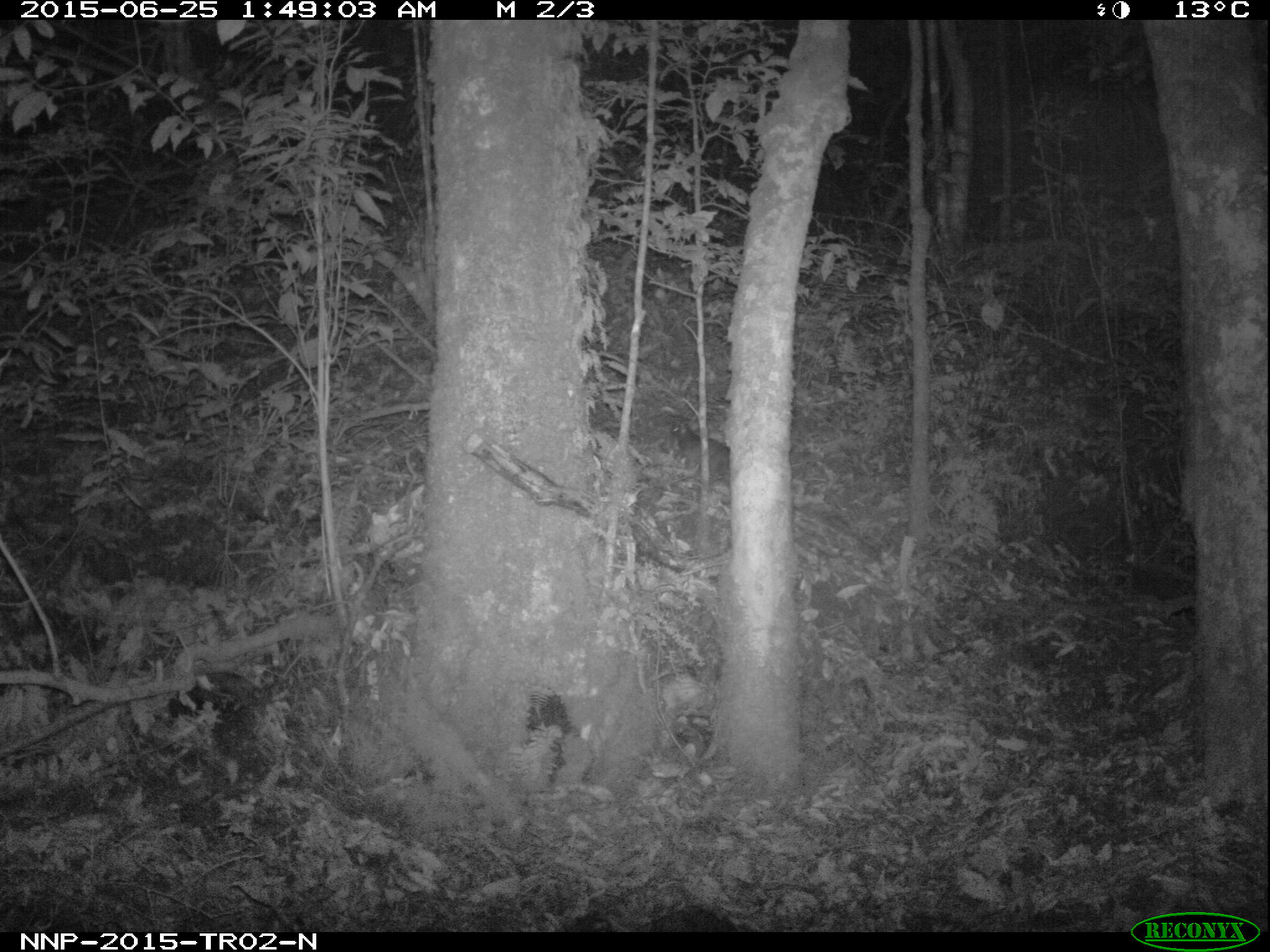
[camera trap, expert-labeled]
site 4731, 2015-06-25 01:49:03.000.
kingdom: Animalia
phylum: Chordata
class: Mammalia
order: Rodentia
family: Nesomyidae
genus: Cricetomys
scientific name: Cricetomys gambianus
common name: african giant pouched rat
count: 1